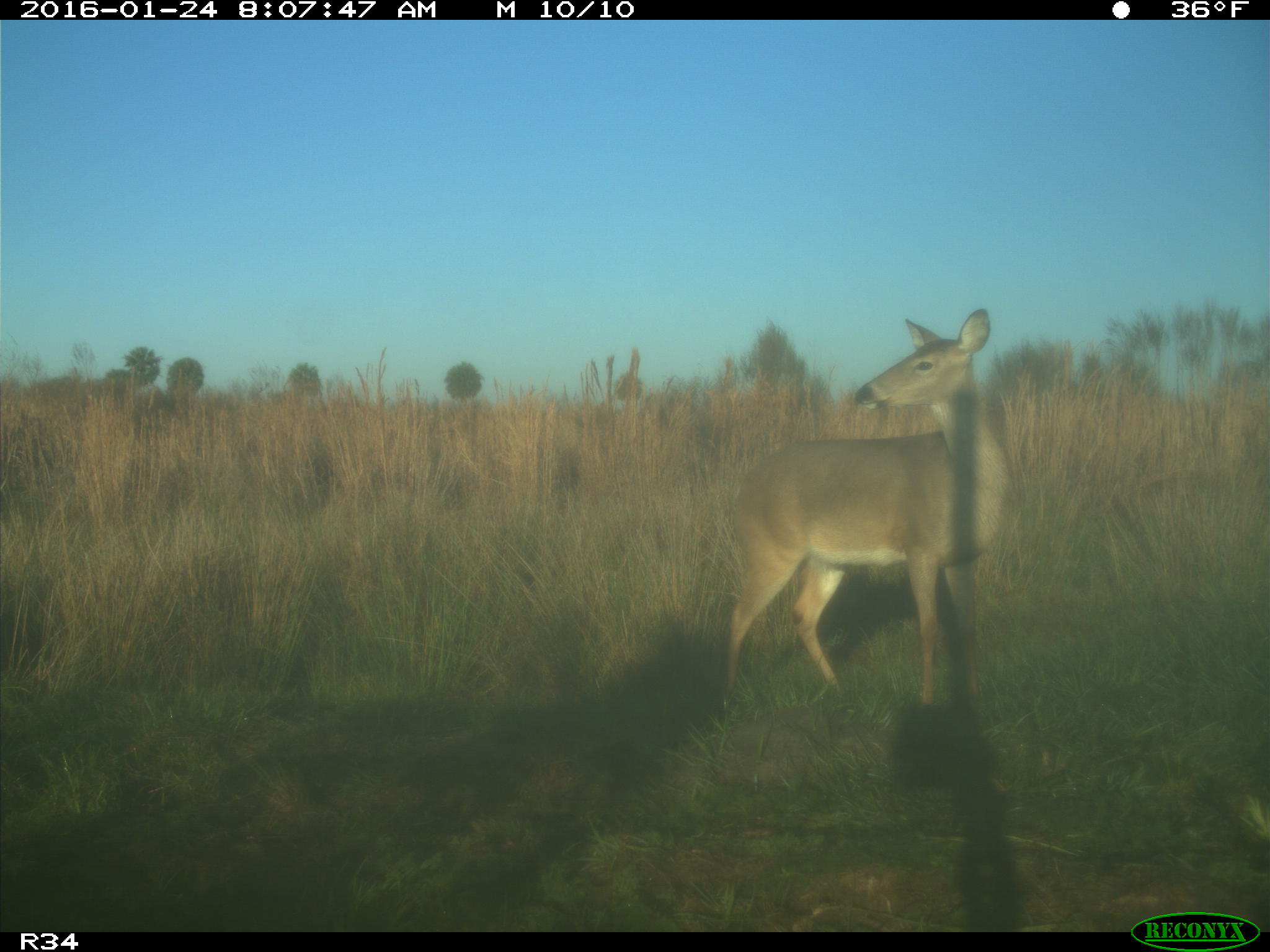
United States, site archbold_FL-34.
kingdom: Animalia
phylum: Chordata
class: Mammalia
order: Artiodactyla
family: Cervidae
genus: Odocoileus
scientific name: Odocoileus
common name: deer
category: unidentified deer